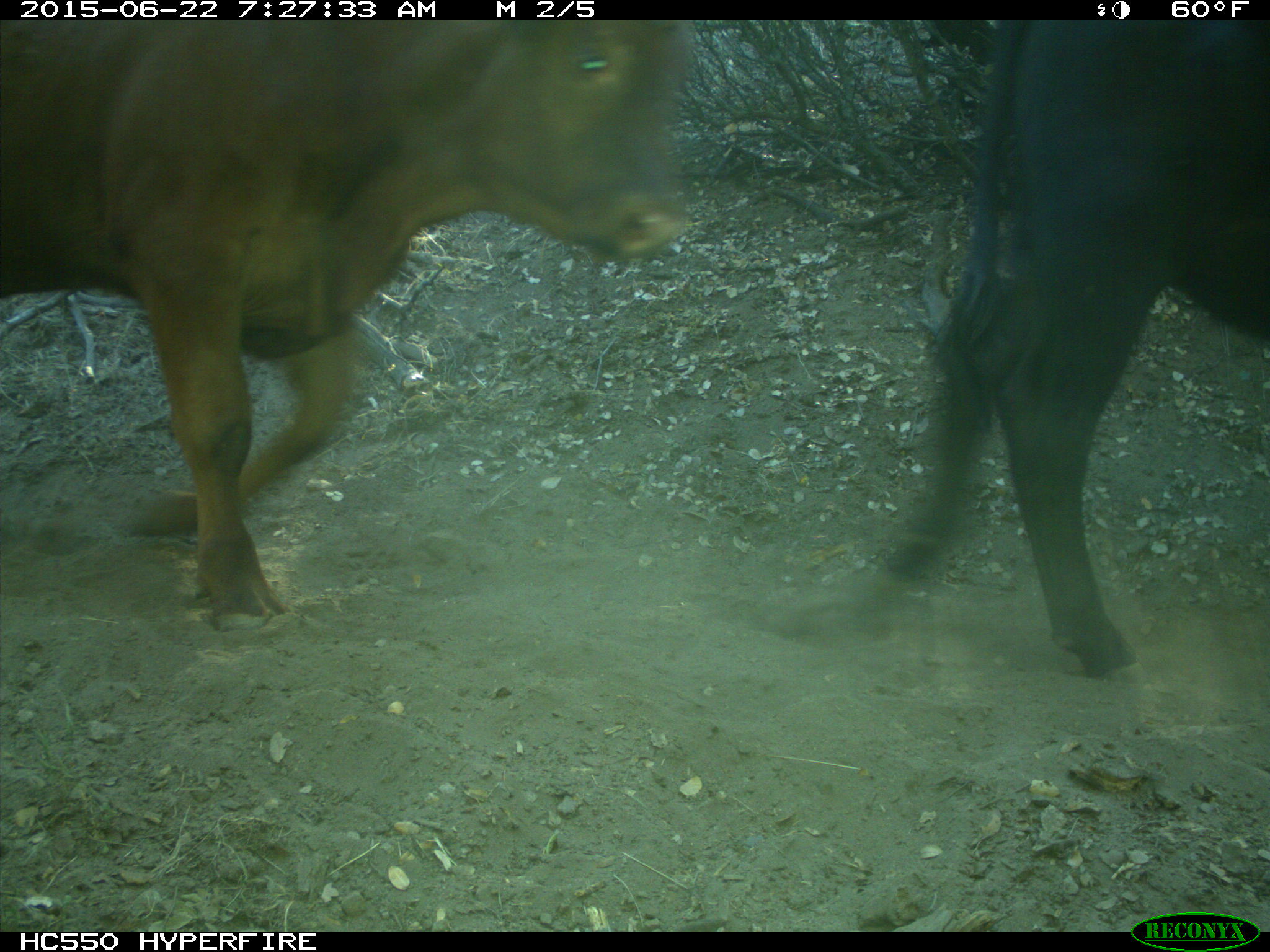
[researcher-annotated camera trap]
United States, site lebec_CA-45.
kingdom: Animalia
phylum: Chordata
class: Mammalia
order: Artiodactyla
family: Bovidae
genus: Bos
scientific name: Bos taurus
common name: domestic cow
Bos taurus (domestic cow).